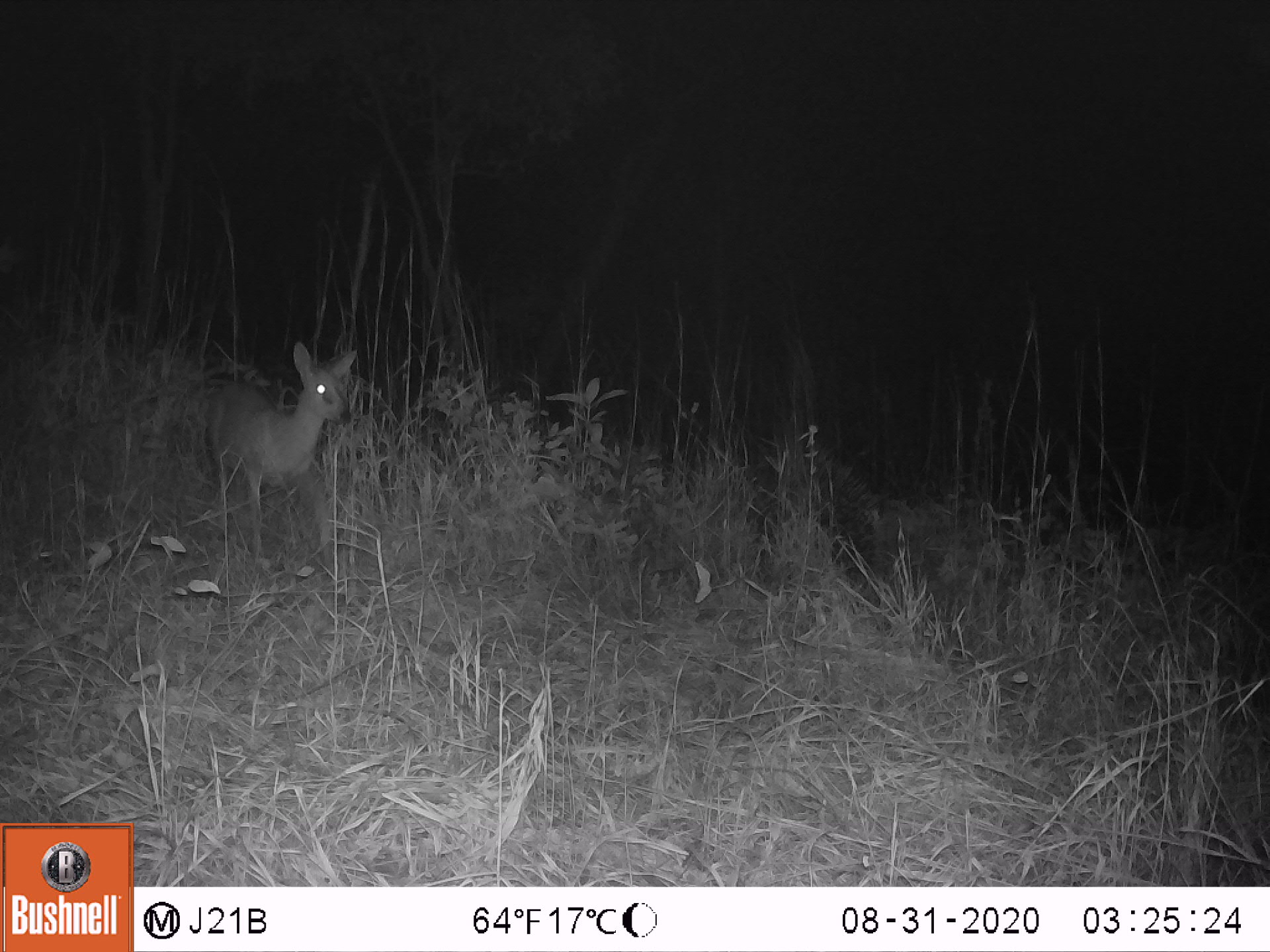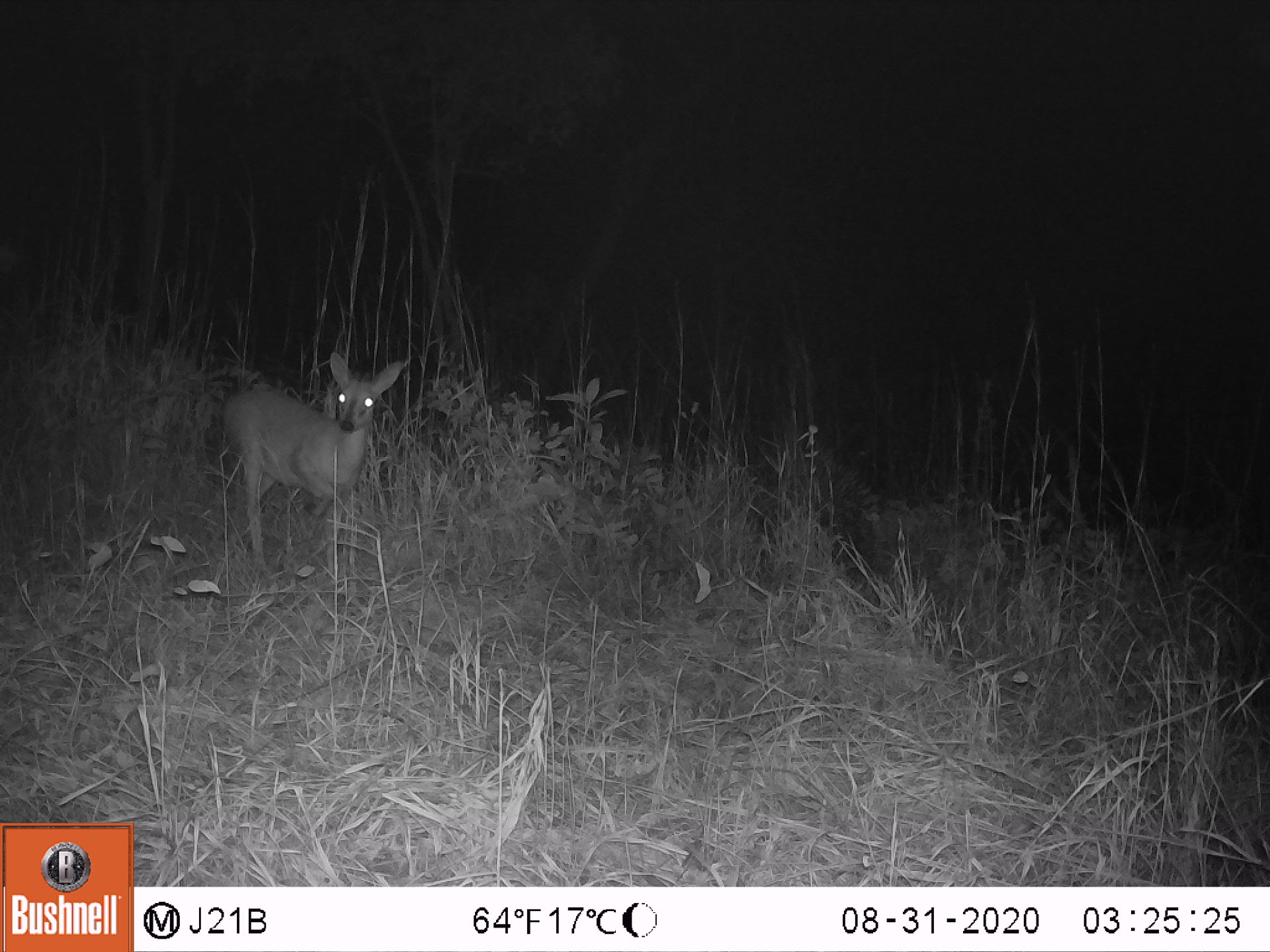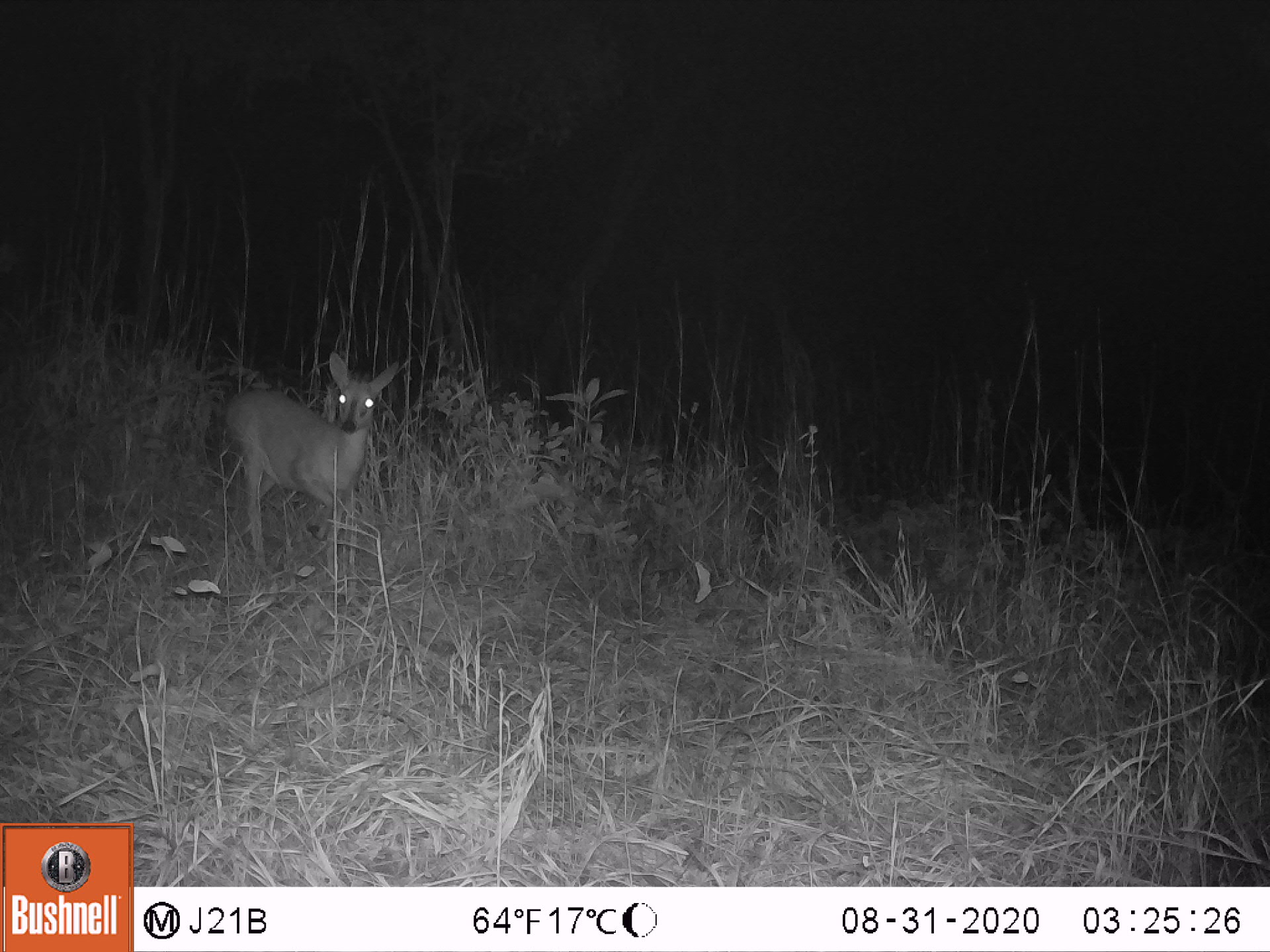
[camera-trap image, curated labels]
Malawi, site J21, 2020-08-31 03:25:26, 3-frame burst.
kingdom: Animalia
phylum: Chordata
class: Mammalia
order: Artiodactyla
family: Bovidae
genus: Sylvicapra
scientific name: Sylvicapra grimmia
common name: common duiker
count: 1